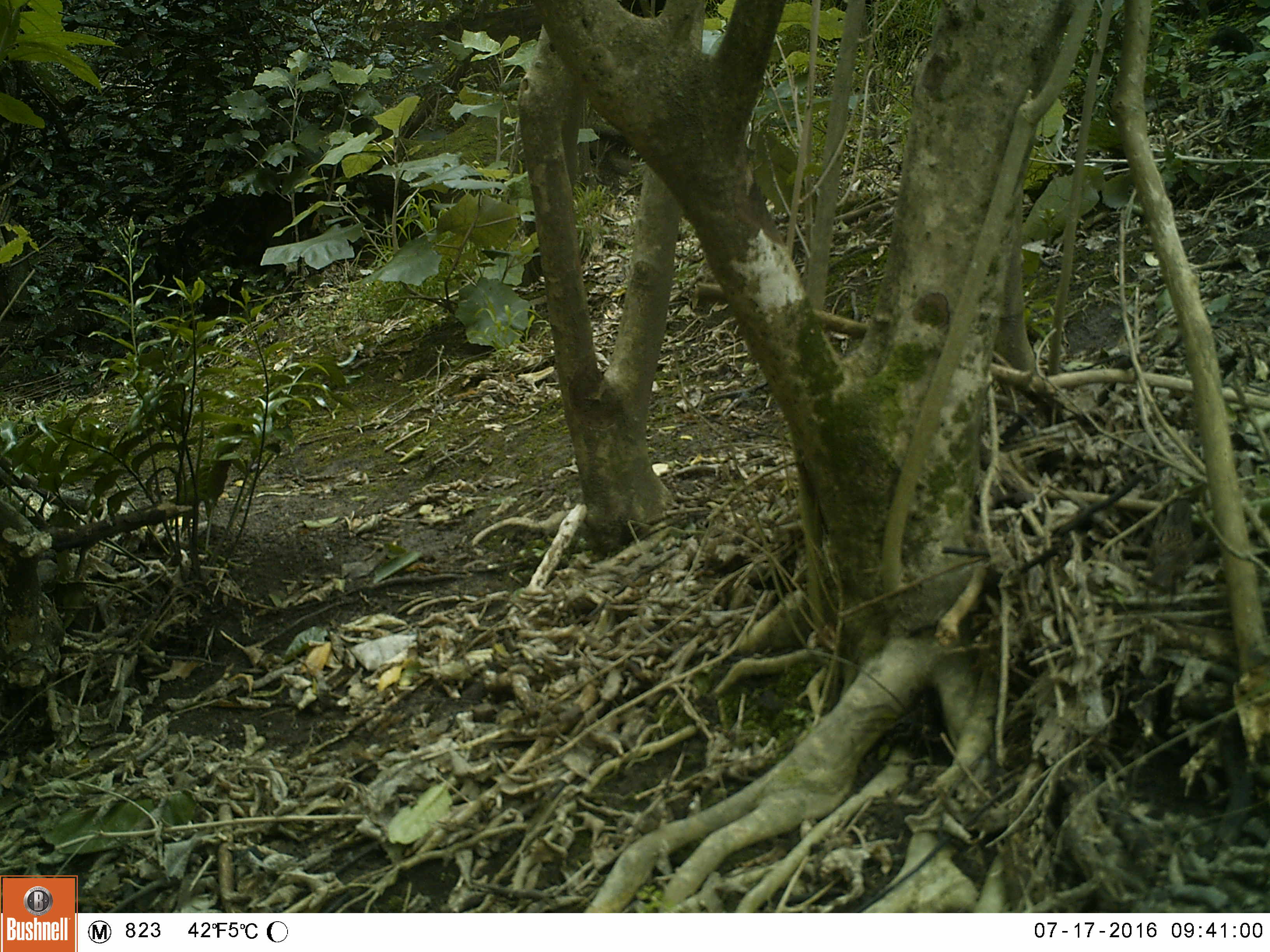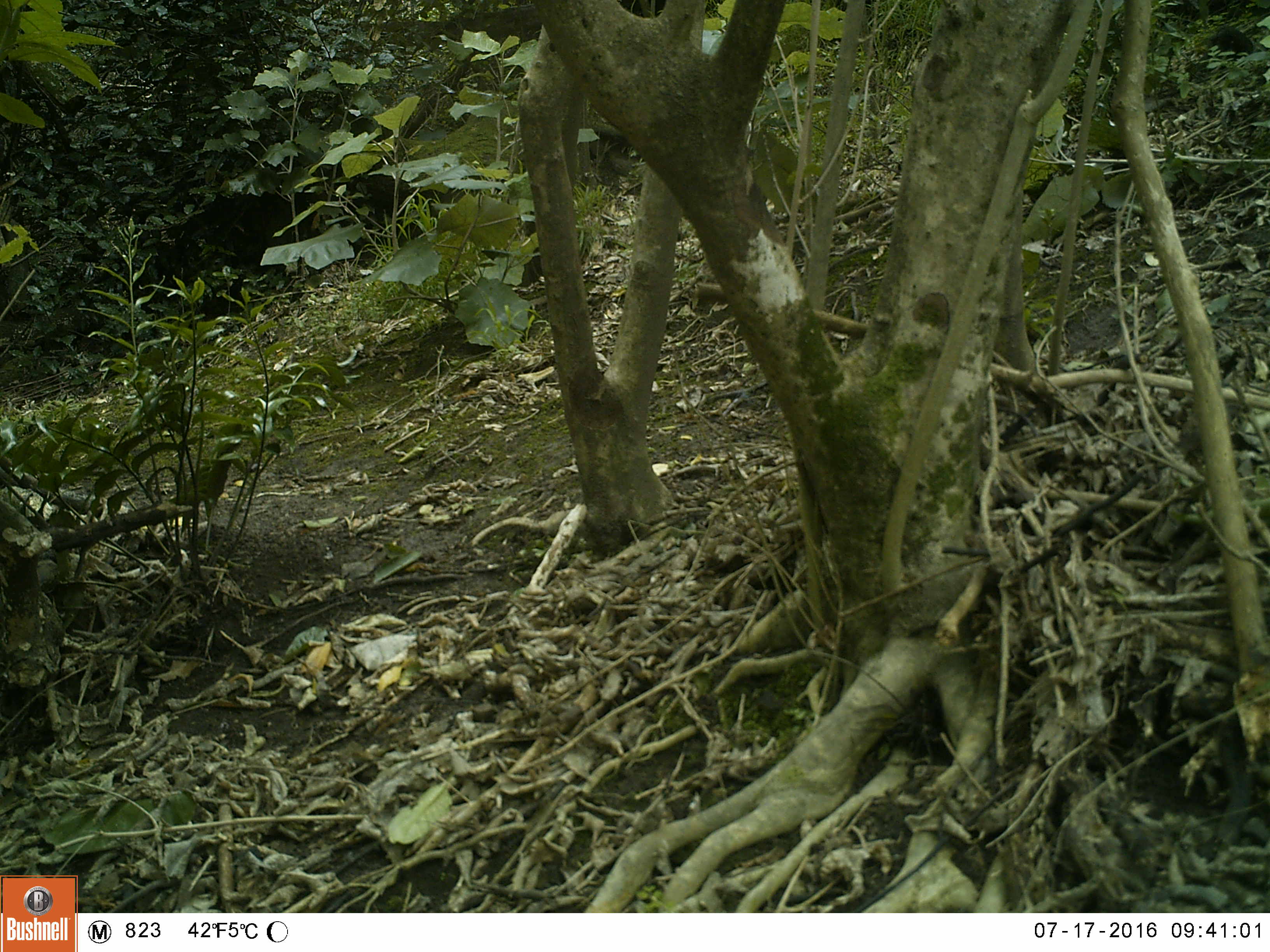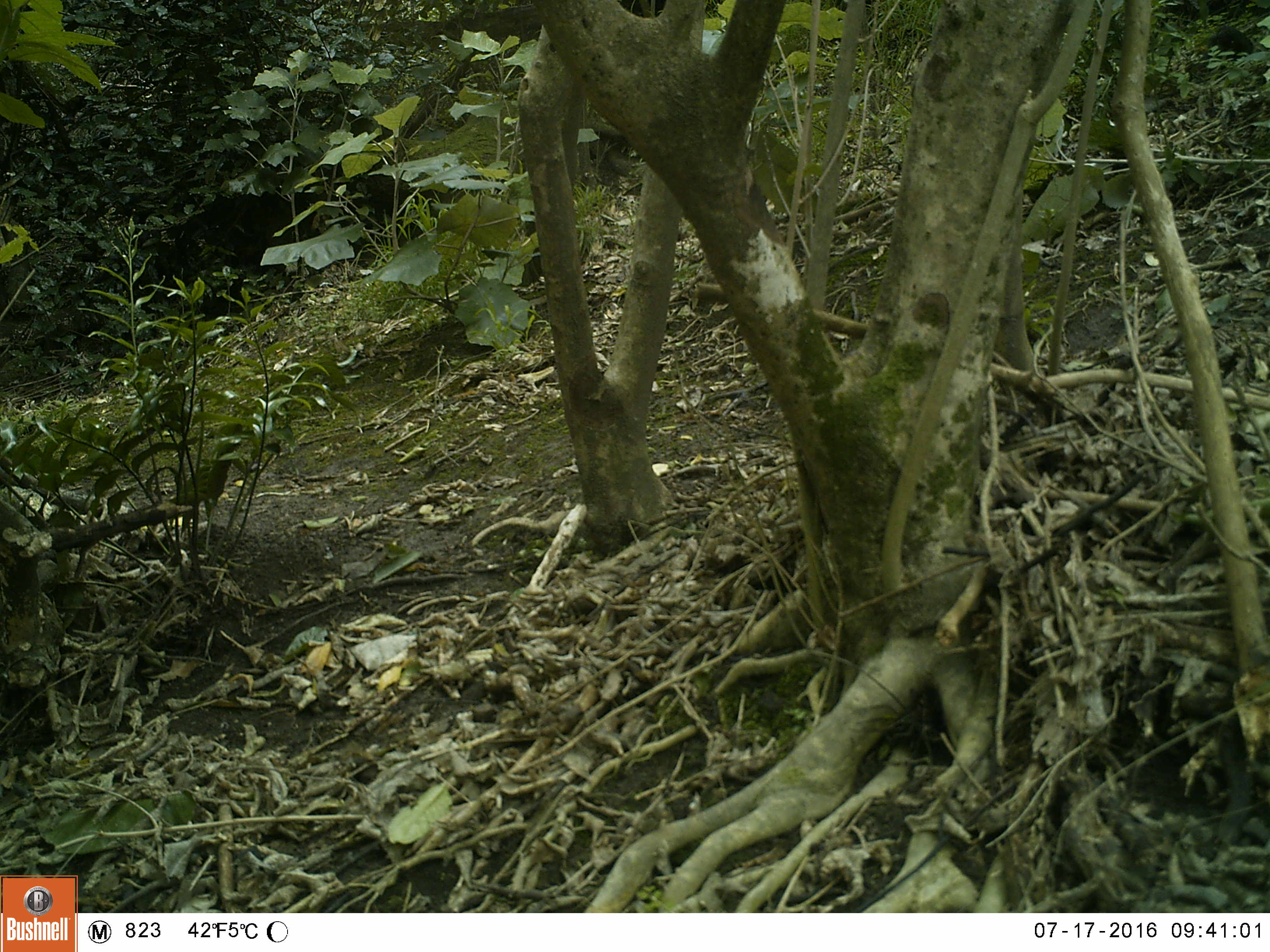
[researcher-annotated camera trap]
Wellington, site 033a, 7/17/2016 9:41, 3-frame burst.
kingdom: Animalia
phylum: Chordata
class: Aves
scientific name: Aves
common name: bird